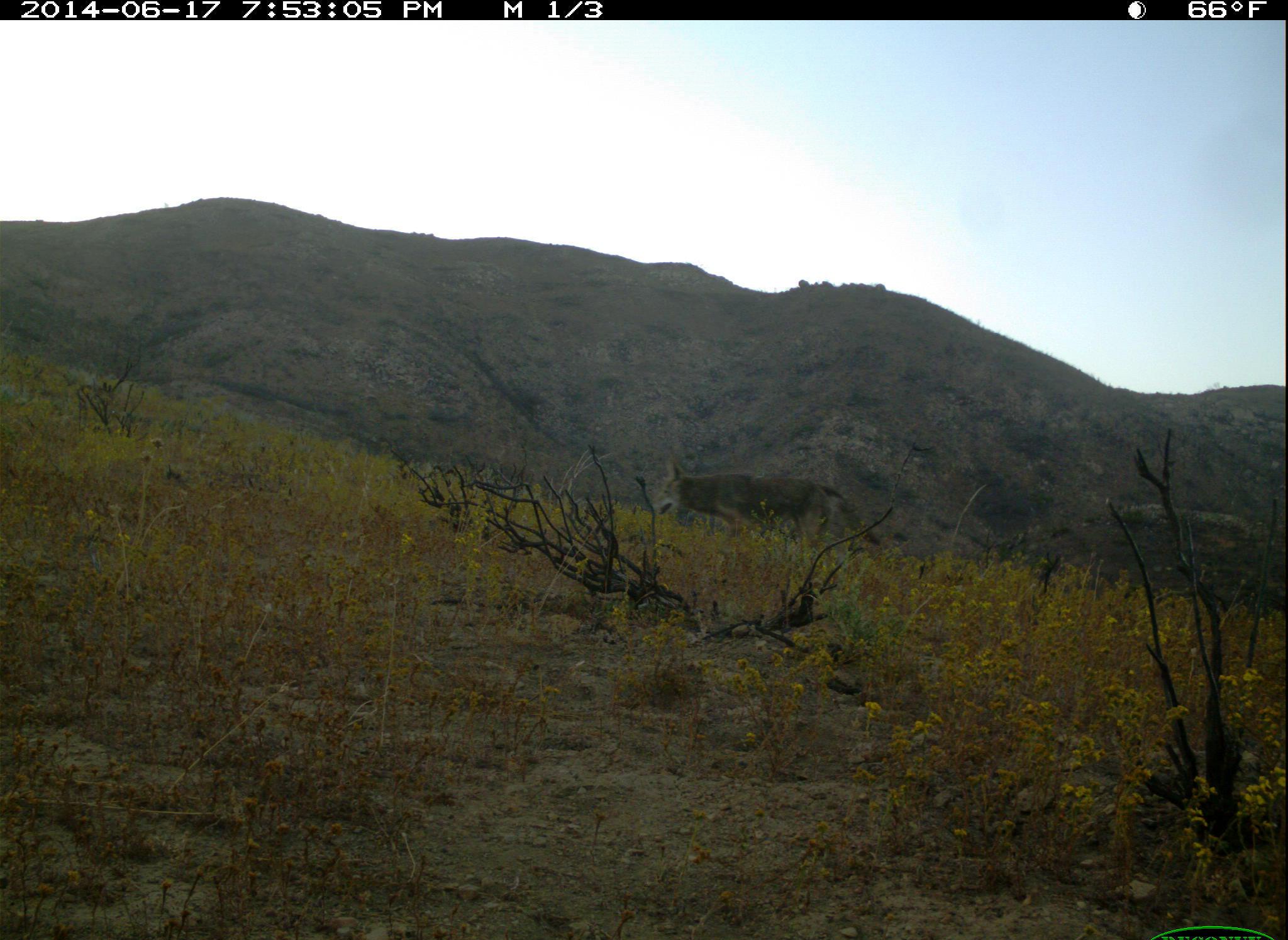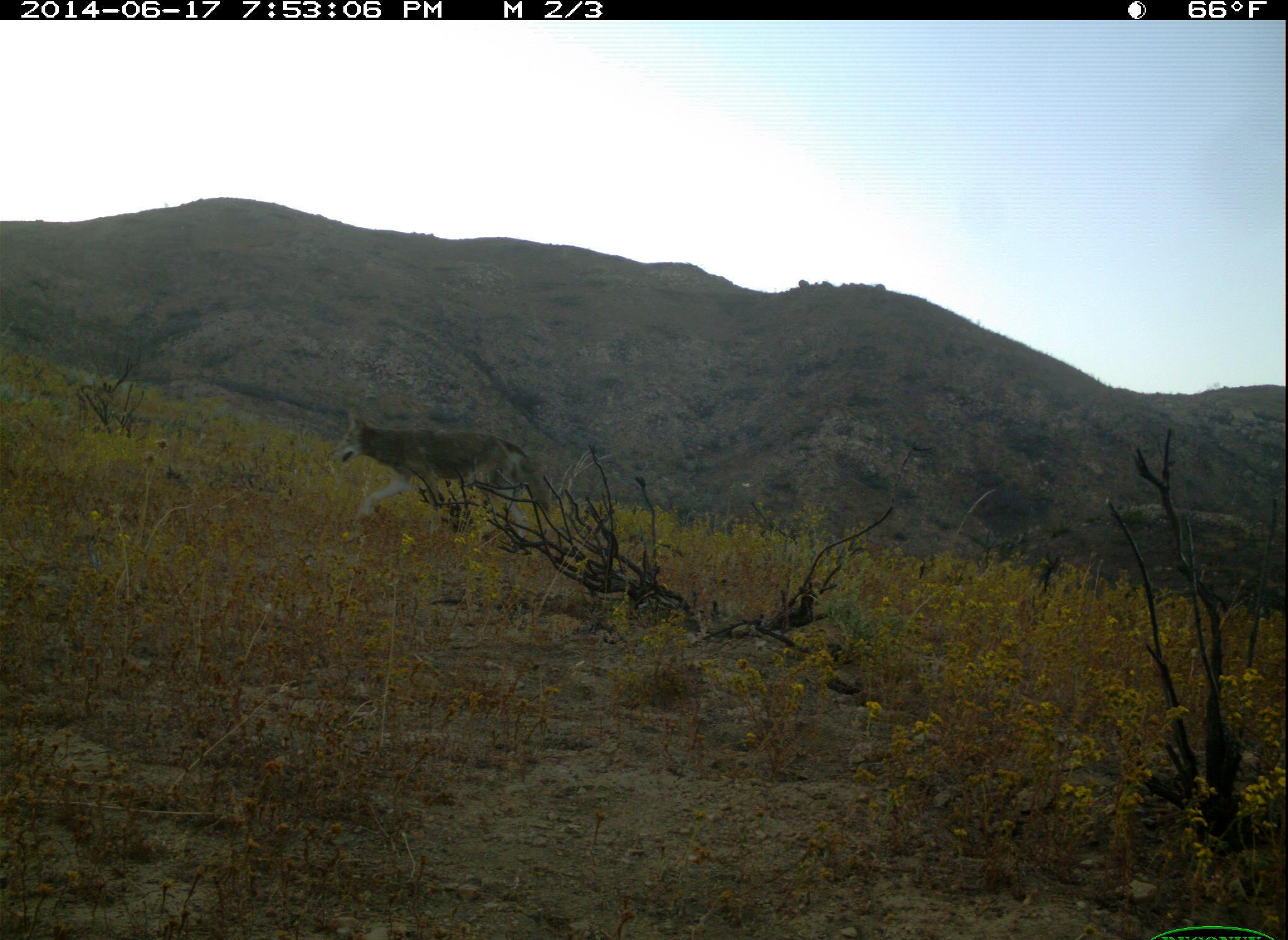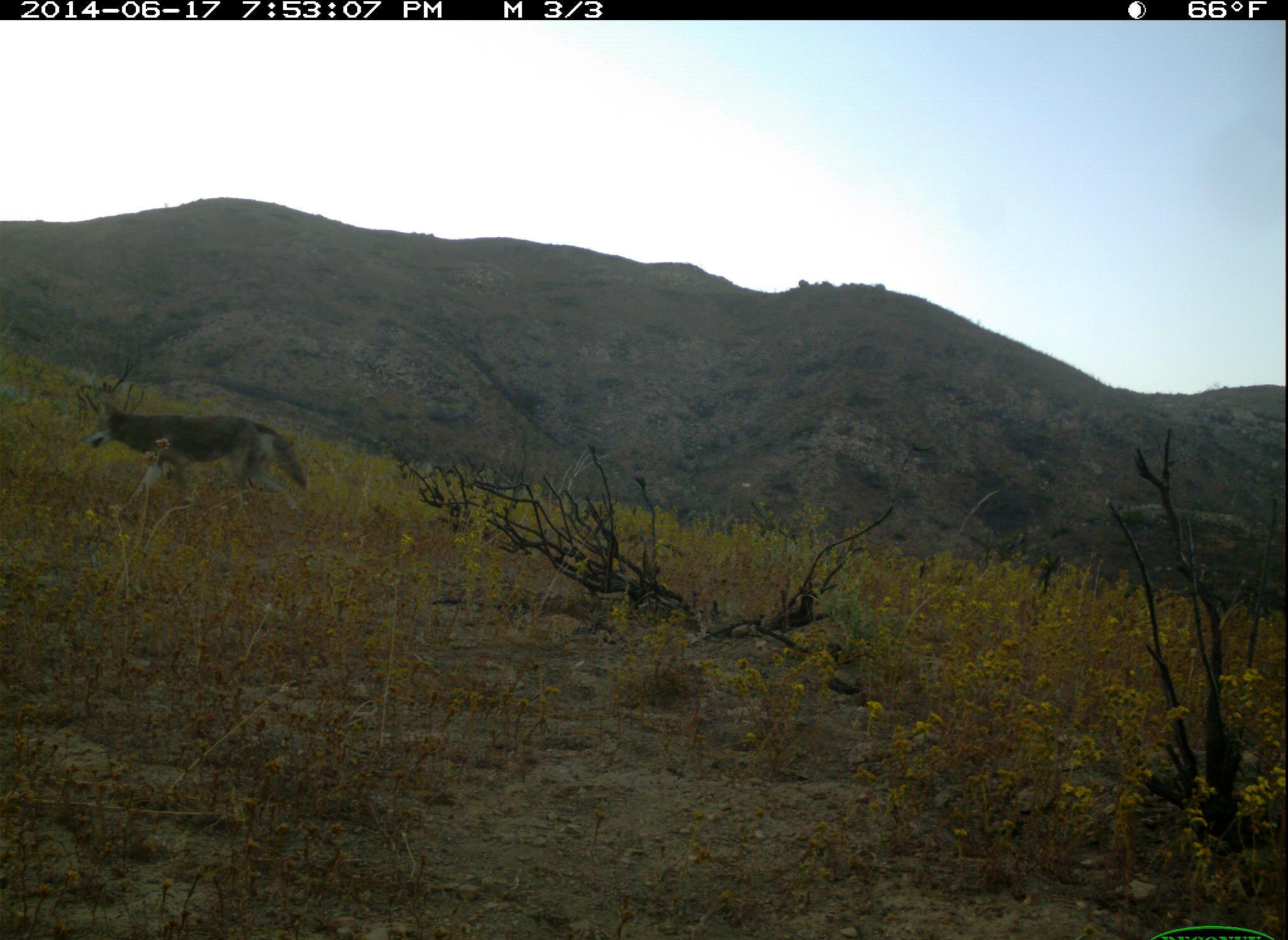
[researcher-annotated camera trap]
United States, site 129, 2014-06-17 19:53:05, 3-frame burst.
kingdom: Animalia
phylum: Chordata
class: Mammalia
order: Carnivora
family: Canidae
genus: Canis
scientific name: Canis latrans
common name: coyote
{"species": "coyote (Canis latrans)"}